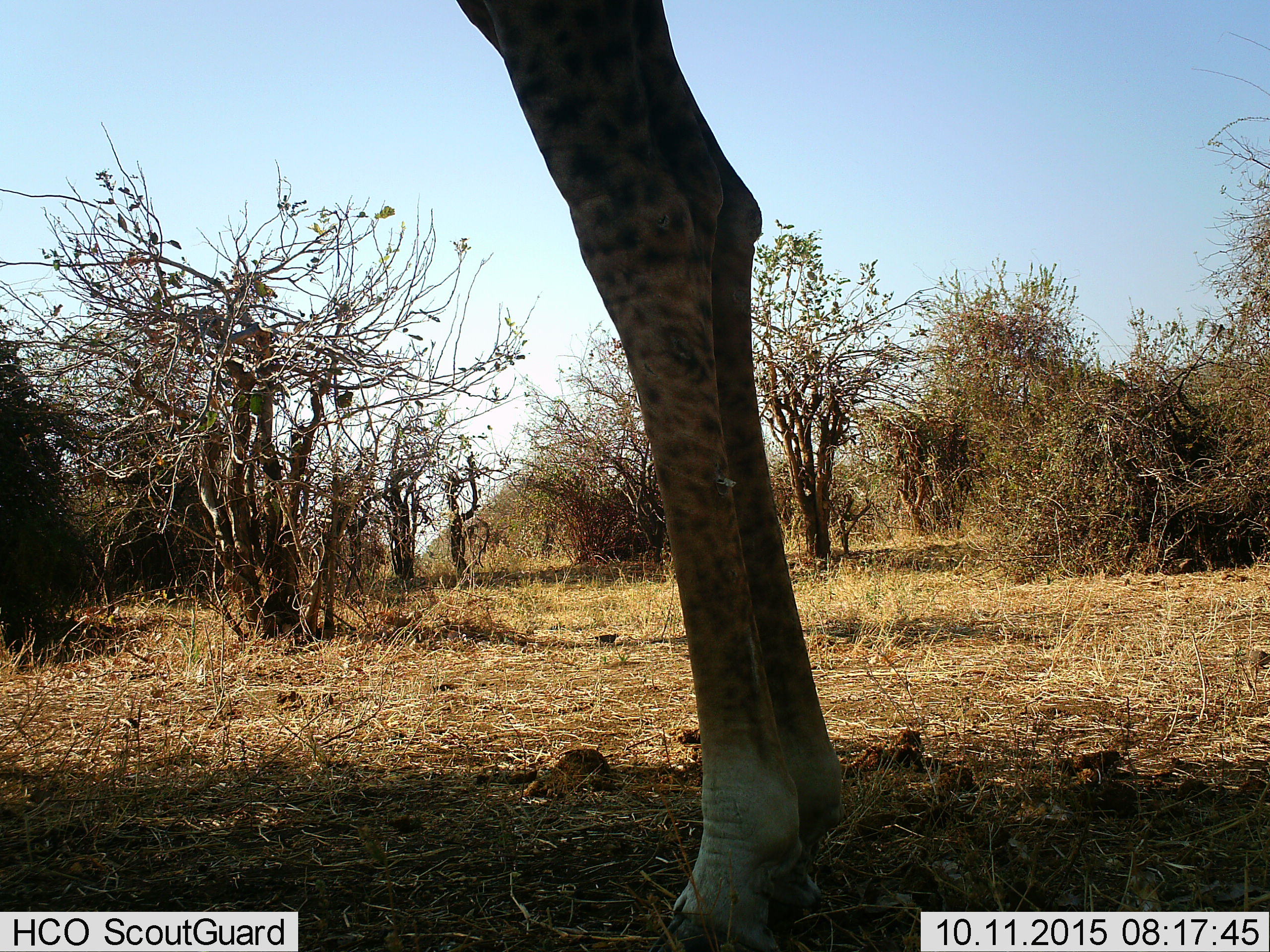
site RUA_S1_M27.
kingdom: Animalia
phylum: Chordata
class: Mammalia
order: Artiodactyla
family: Giraffidae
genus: Giraffa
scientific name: Giraffa camelopardalis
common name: giraffe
Giraffe (Giraffa camelopardalis), count 1. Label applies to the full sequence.